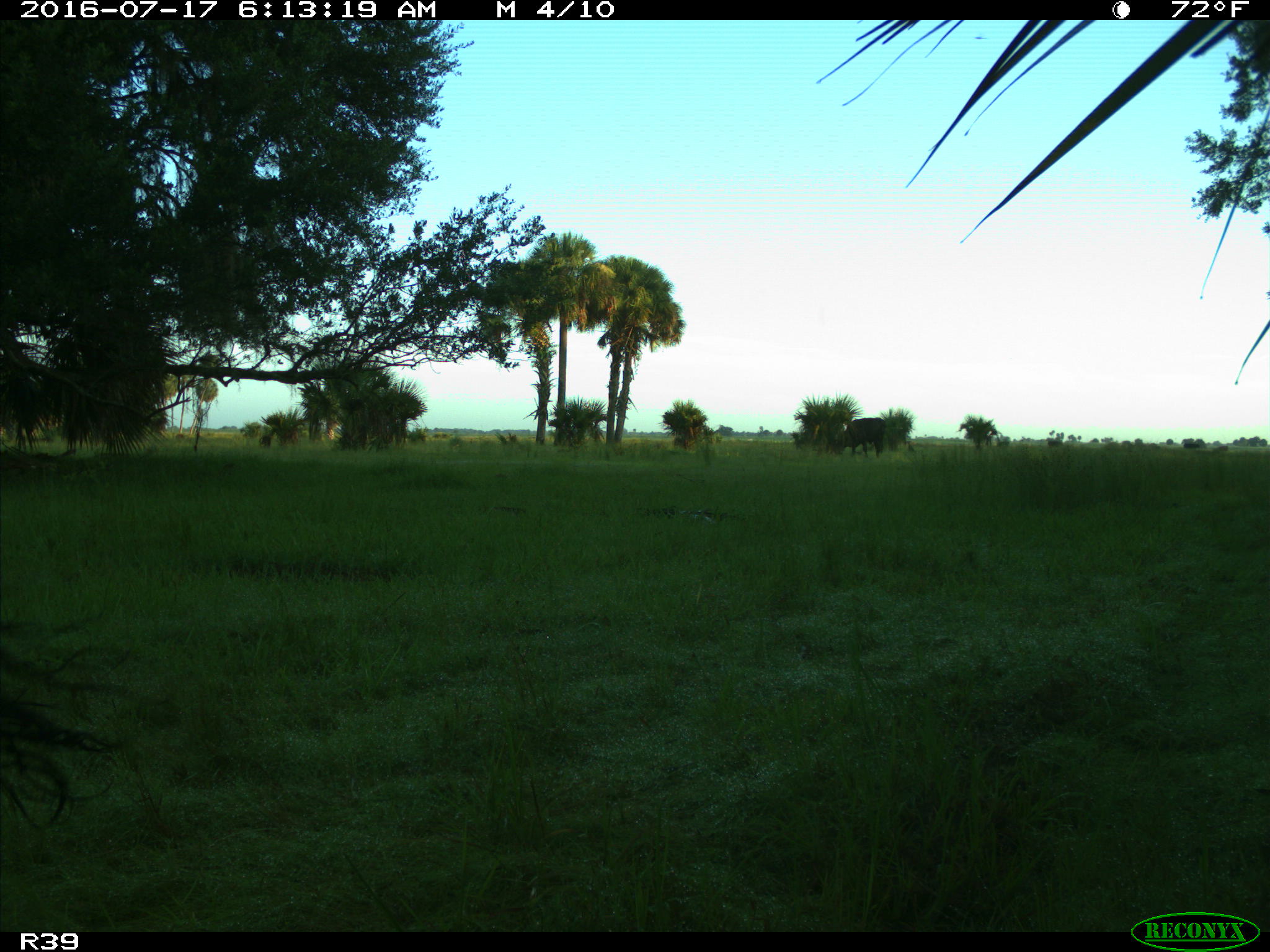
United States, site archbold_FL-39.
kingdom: Animalia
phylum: Chordata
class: Mammalia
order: Artiodactyla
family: Bovidae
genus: Bos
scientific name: Bos taurus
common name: domestic cow